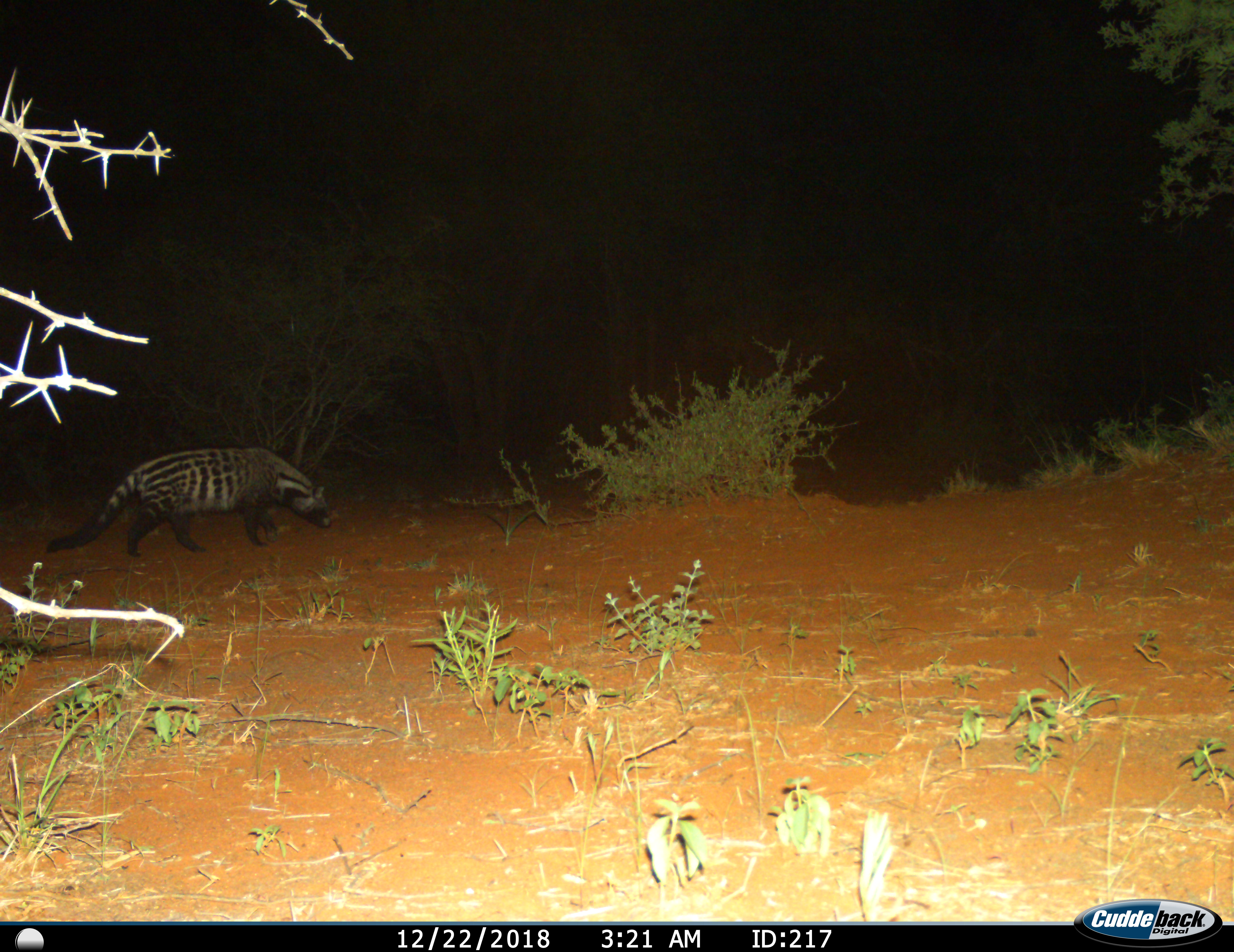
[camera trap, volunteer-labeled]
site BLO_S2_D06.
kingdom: Animalia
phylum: Chordata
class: Mammalia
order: Carnivora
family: Viverridae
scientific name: Viverridae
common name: civet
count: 1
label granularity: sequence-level